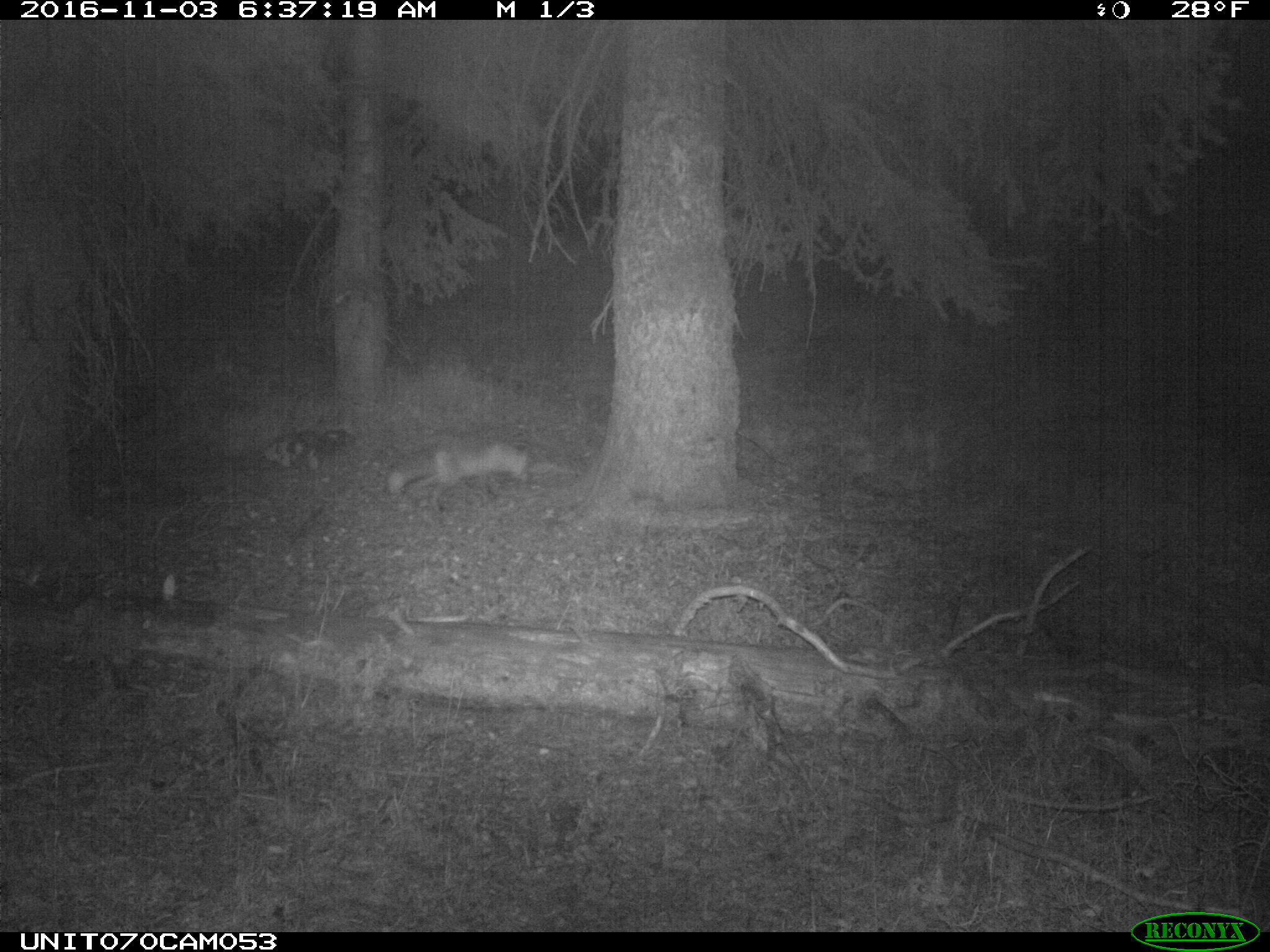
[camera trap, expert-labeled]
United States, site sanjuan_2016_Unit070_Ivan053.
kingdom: Animalia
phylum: Chordata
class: Mammalia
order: Carnivora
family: Canidae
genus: Vulpes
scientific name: Vulpes vulpes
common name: red fox